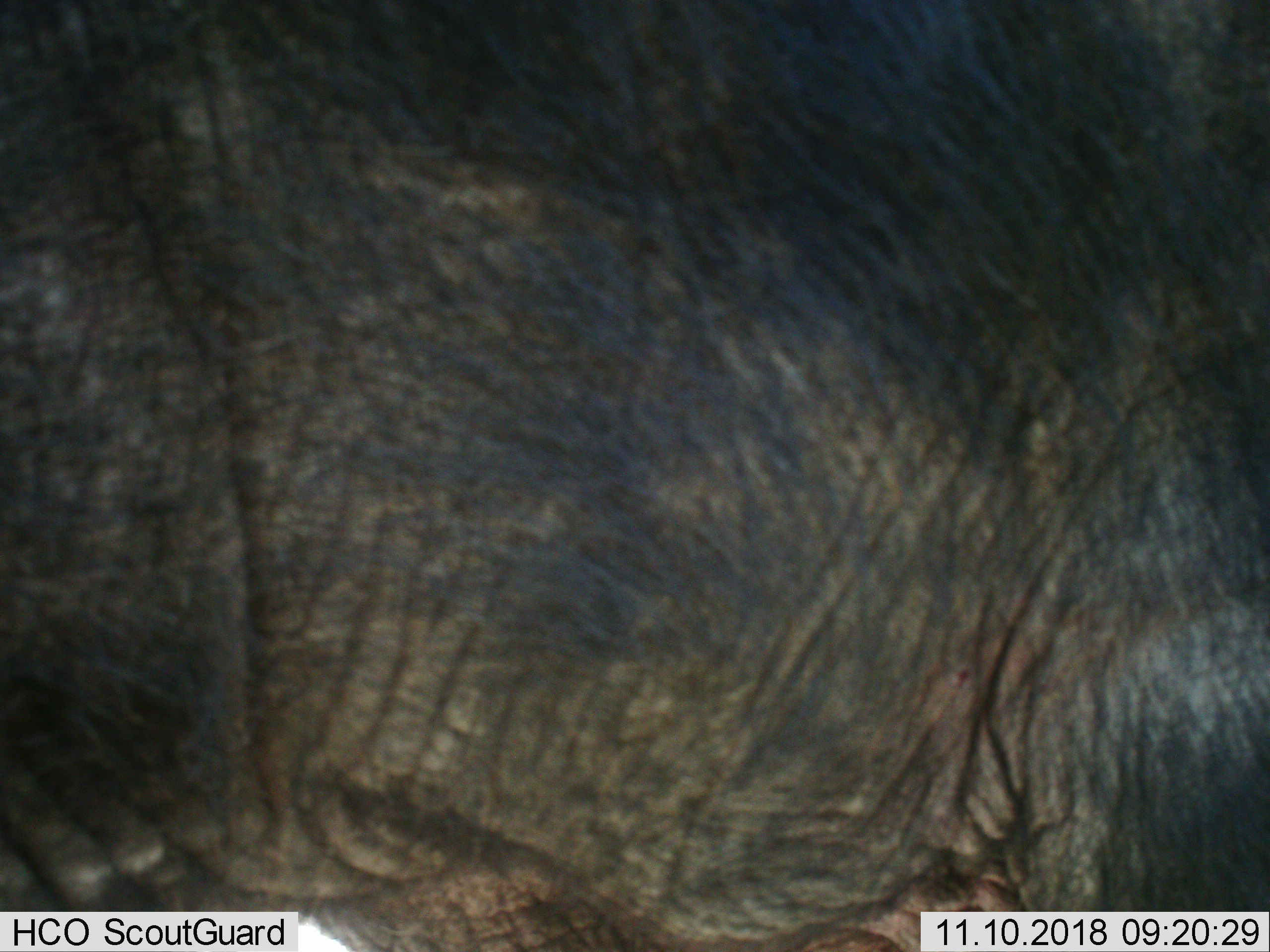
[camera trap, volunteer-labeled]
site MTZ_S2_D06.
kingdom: Animalia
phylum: Chordata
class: Mammalia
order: Artiodactyla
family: Bovidae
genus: Syncerus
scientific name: Syncerus caffer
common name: african buffalo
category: buffalo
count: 1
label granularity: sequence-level